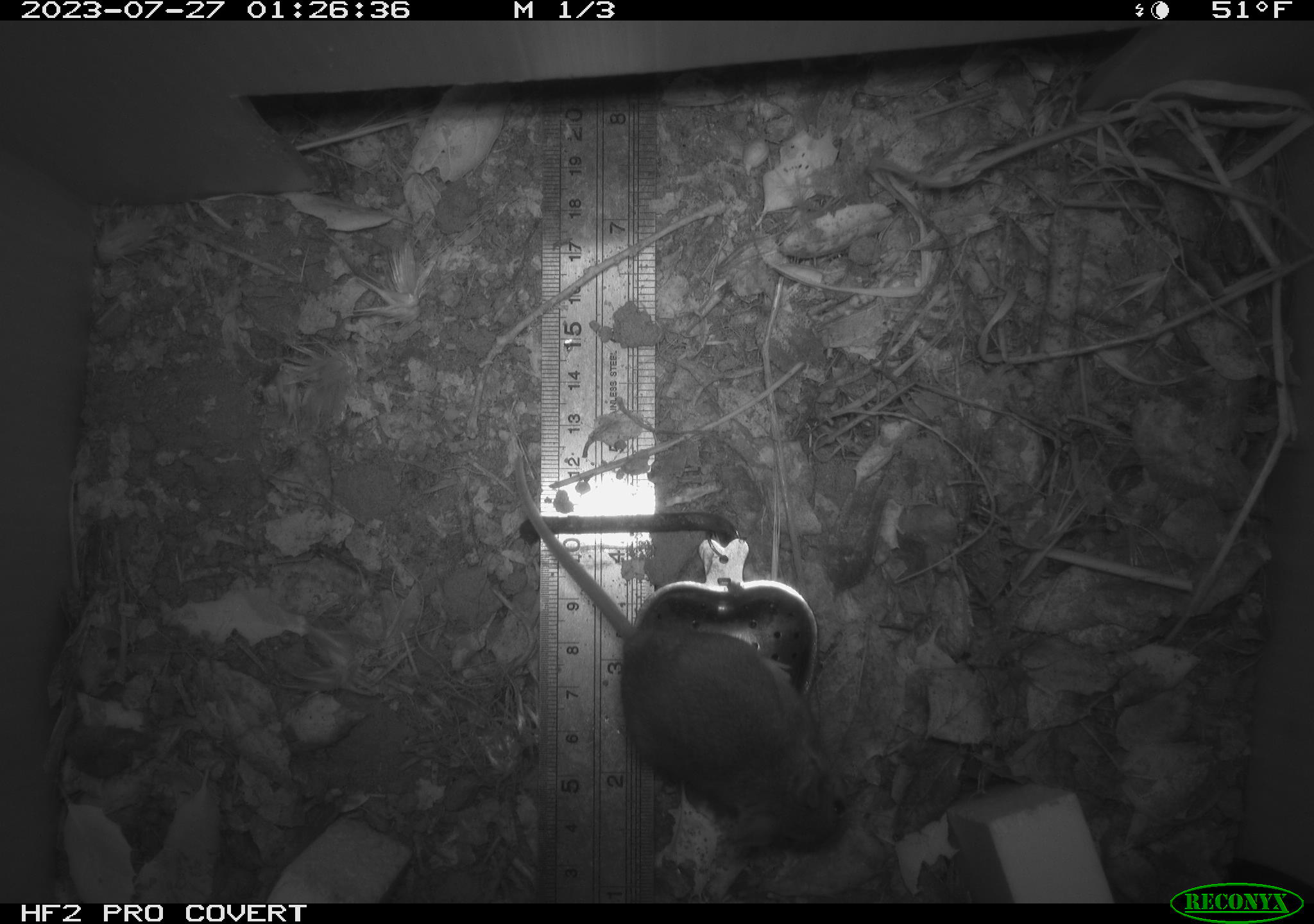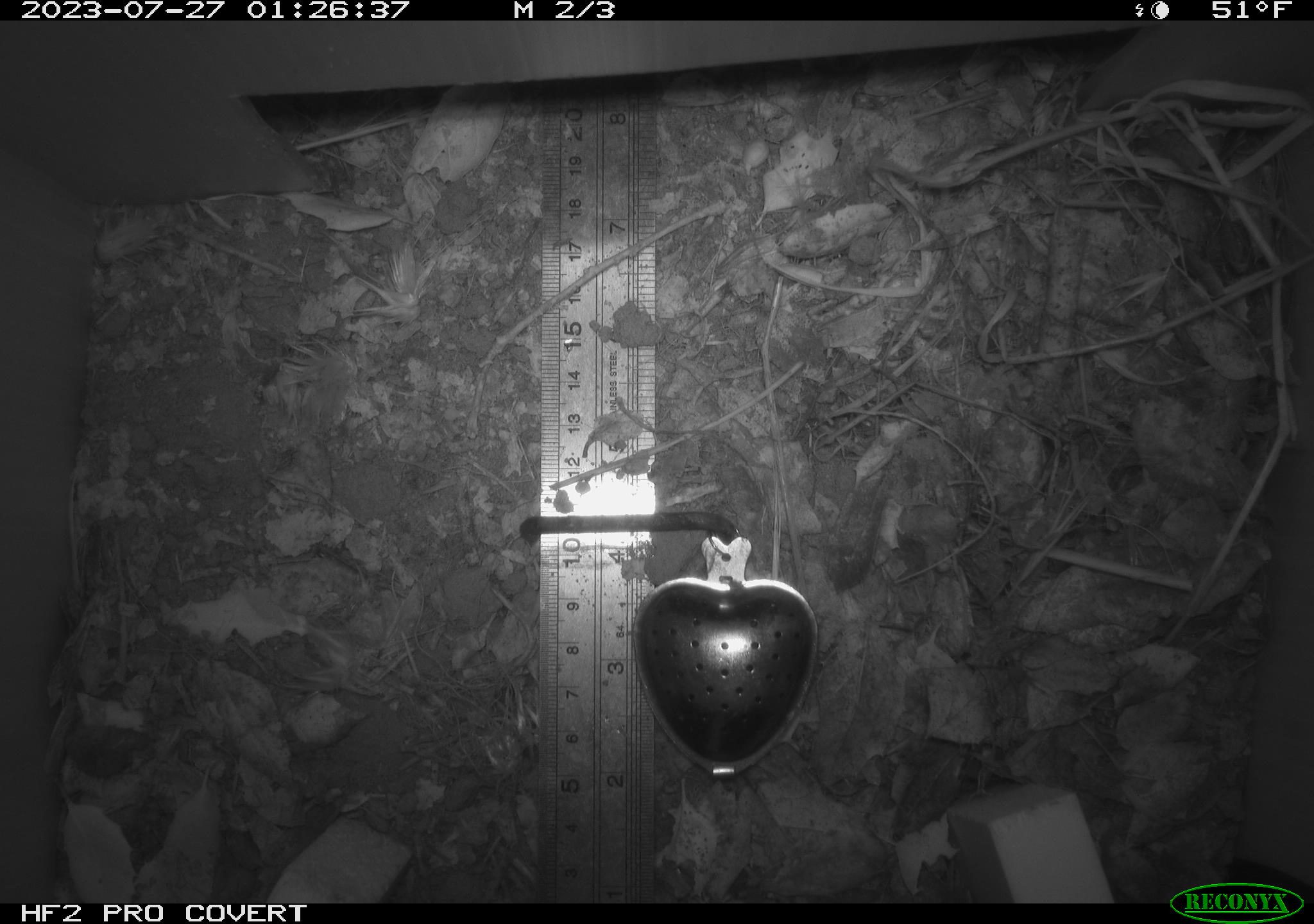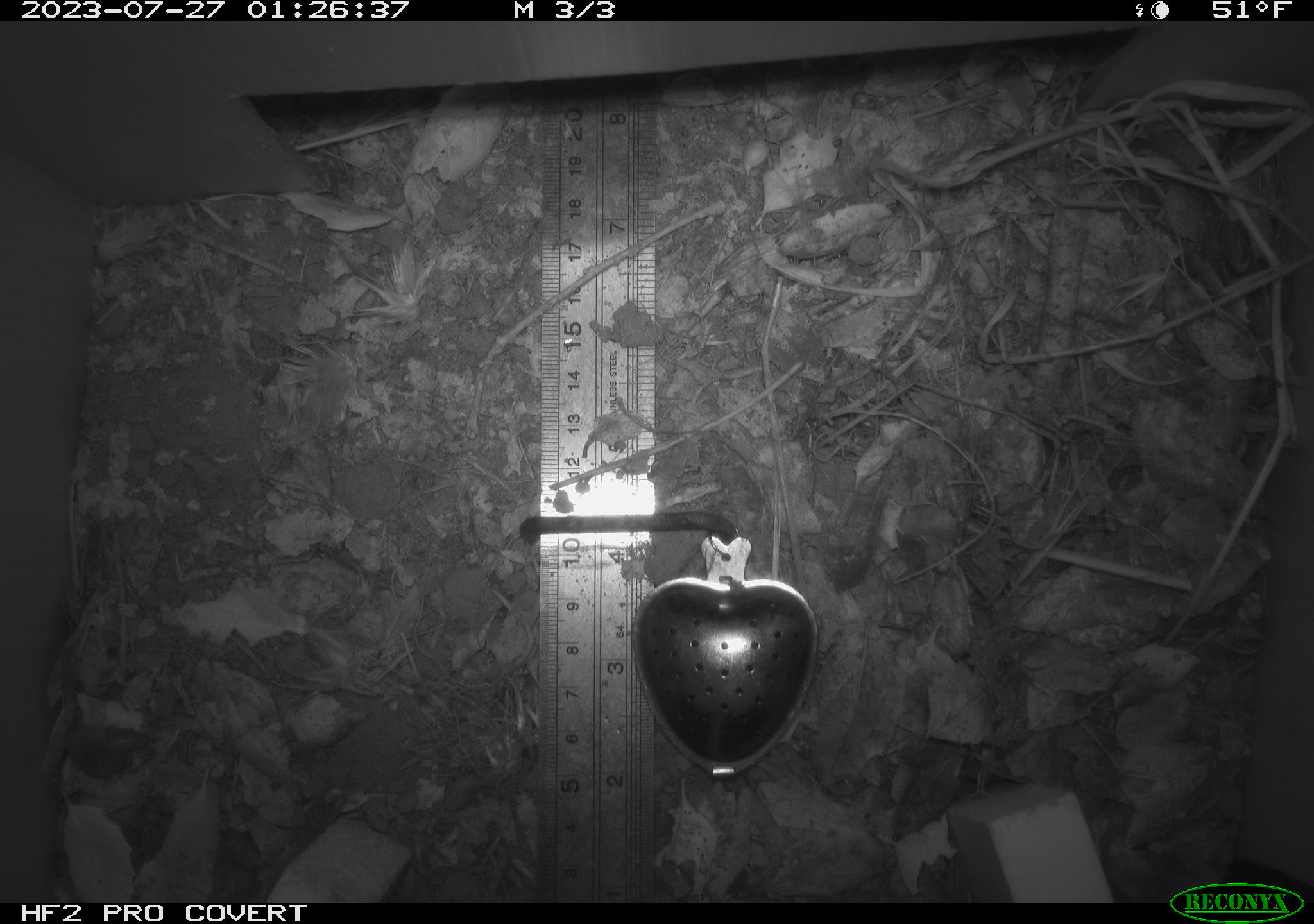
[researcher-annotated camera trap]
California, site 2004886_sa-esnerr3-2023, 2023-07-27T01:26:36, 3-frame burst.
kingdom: Animalia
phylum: Chordata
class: Mammalia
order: Rodentia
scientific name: Rodentia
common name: mouse species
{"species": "mouse species (Rodentia)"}